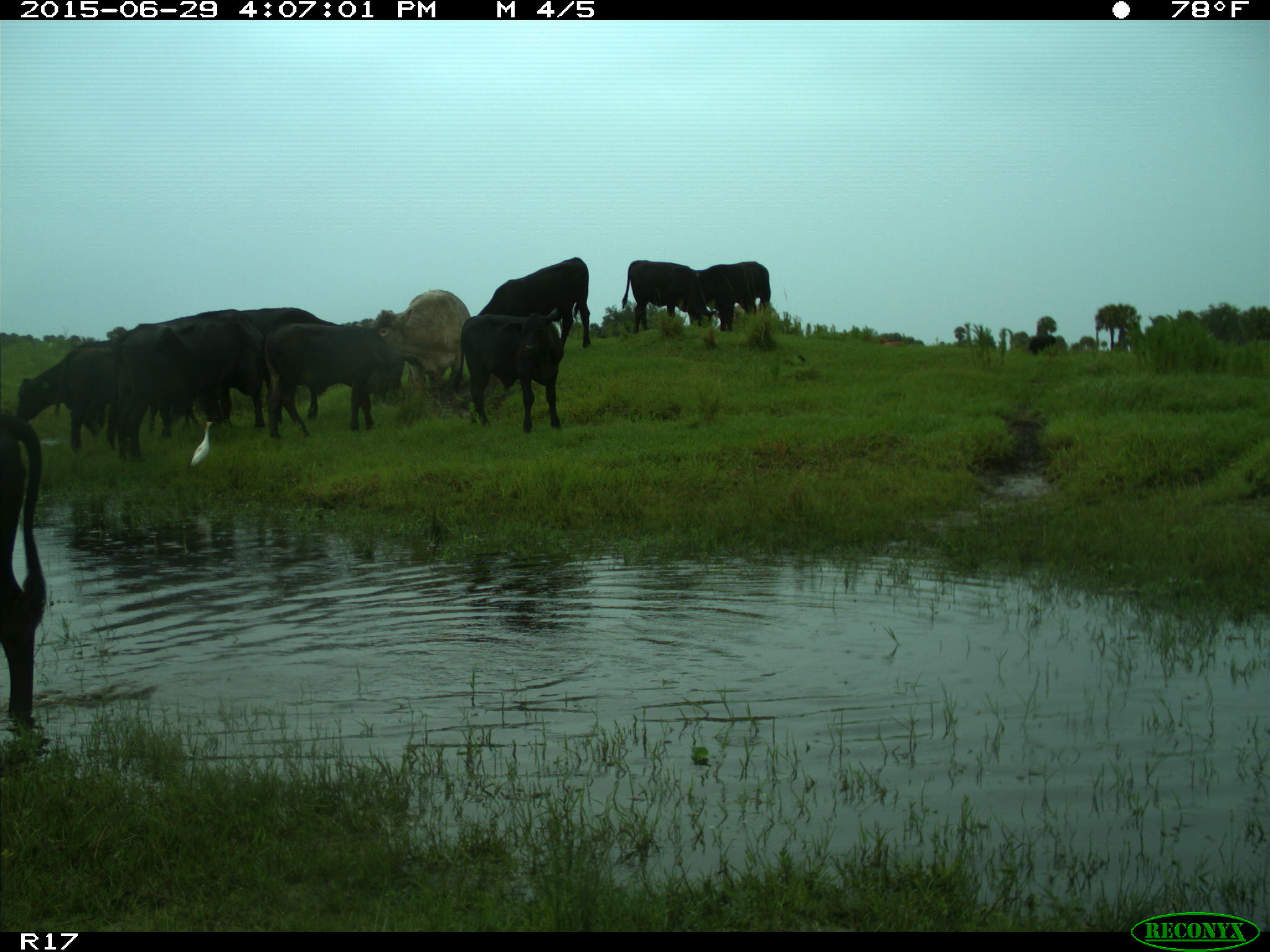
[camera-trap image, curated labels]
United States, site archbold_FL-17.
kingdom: Animalia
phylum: Chordata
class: Mammalia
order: Artiodactyla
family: Bovidae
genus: Bos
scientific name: Bos taurus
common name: domestic cow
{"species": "Bos taurus (domestic cow)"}